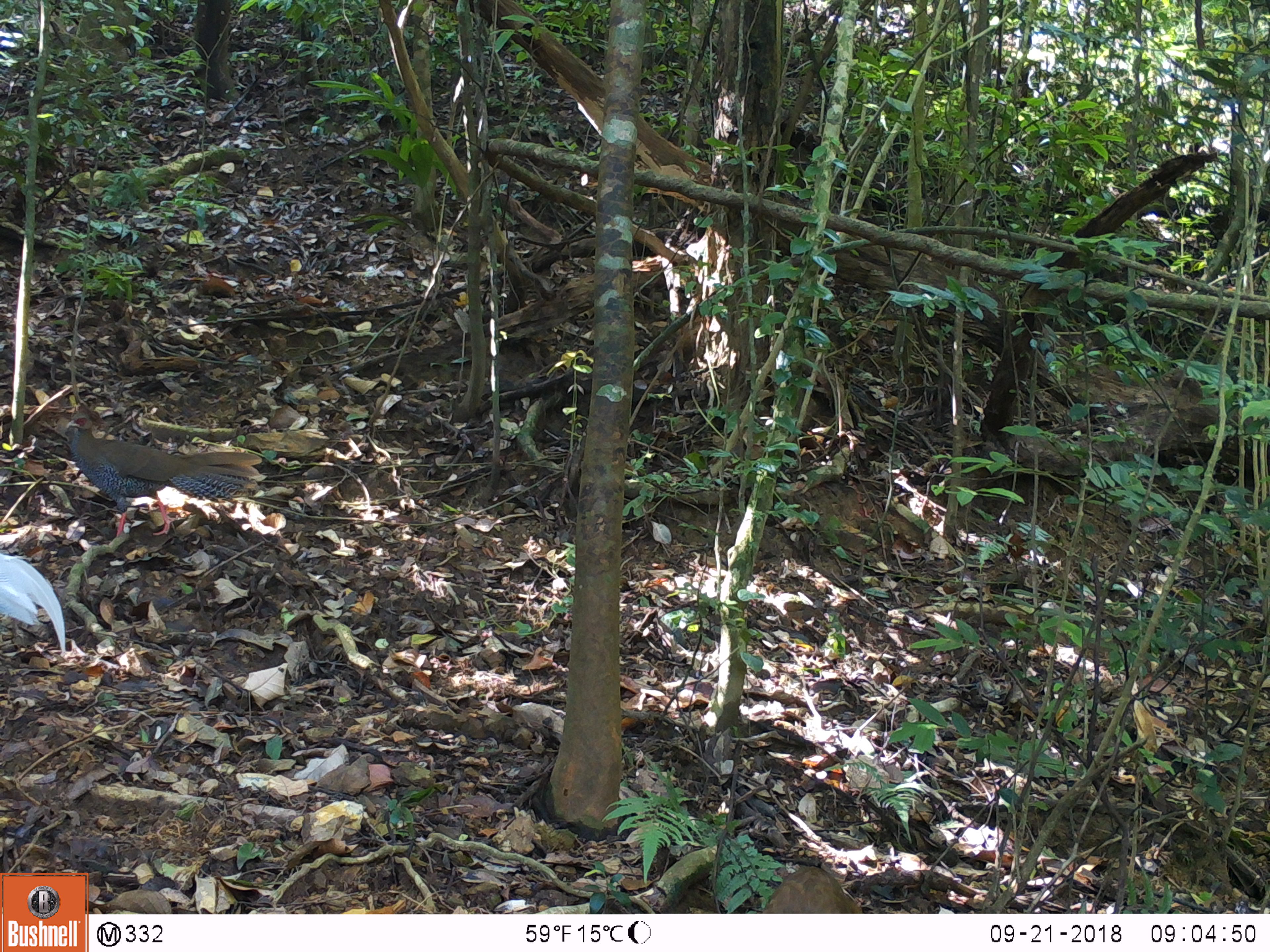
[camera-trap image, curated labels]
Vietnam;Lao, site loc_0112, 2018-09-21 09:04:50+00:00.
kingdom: Animalia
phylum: Chordata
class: Aves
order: Galliformes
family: Phasianidae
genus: Lophura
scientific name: Lophura nycthemera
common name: silver pheasant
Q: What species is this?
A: Silver pheasant (Lophura nycthemera).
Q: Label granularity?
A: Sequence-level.